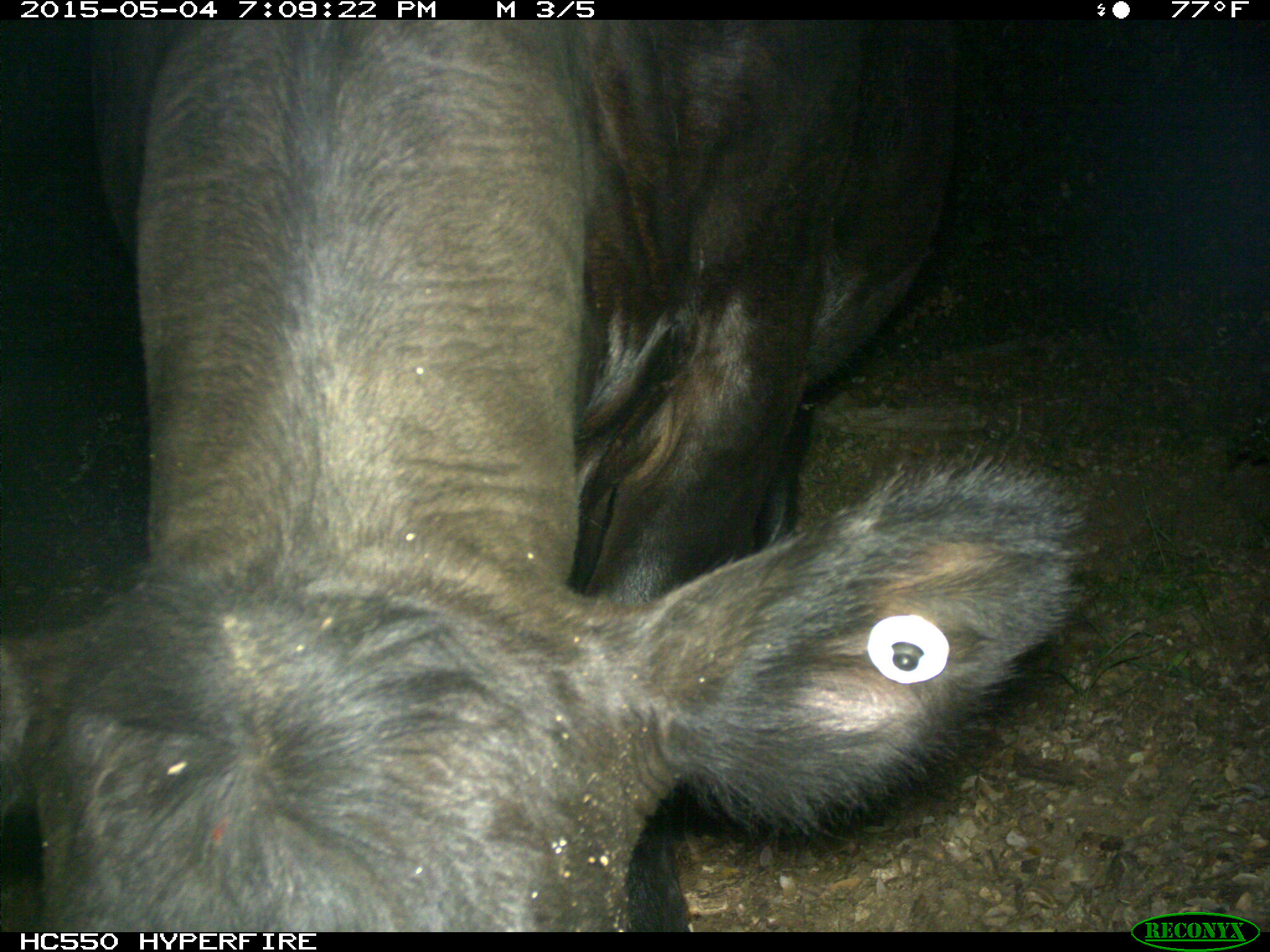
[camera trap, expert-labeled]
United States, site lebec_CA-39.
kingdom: Animalia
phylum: Chordata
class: Mammalia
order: Artiodactyla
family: Bovidae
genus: Bos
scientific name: Bos taurus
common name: domestic cow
Bos taurus (domestic cow).